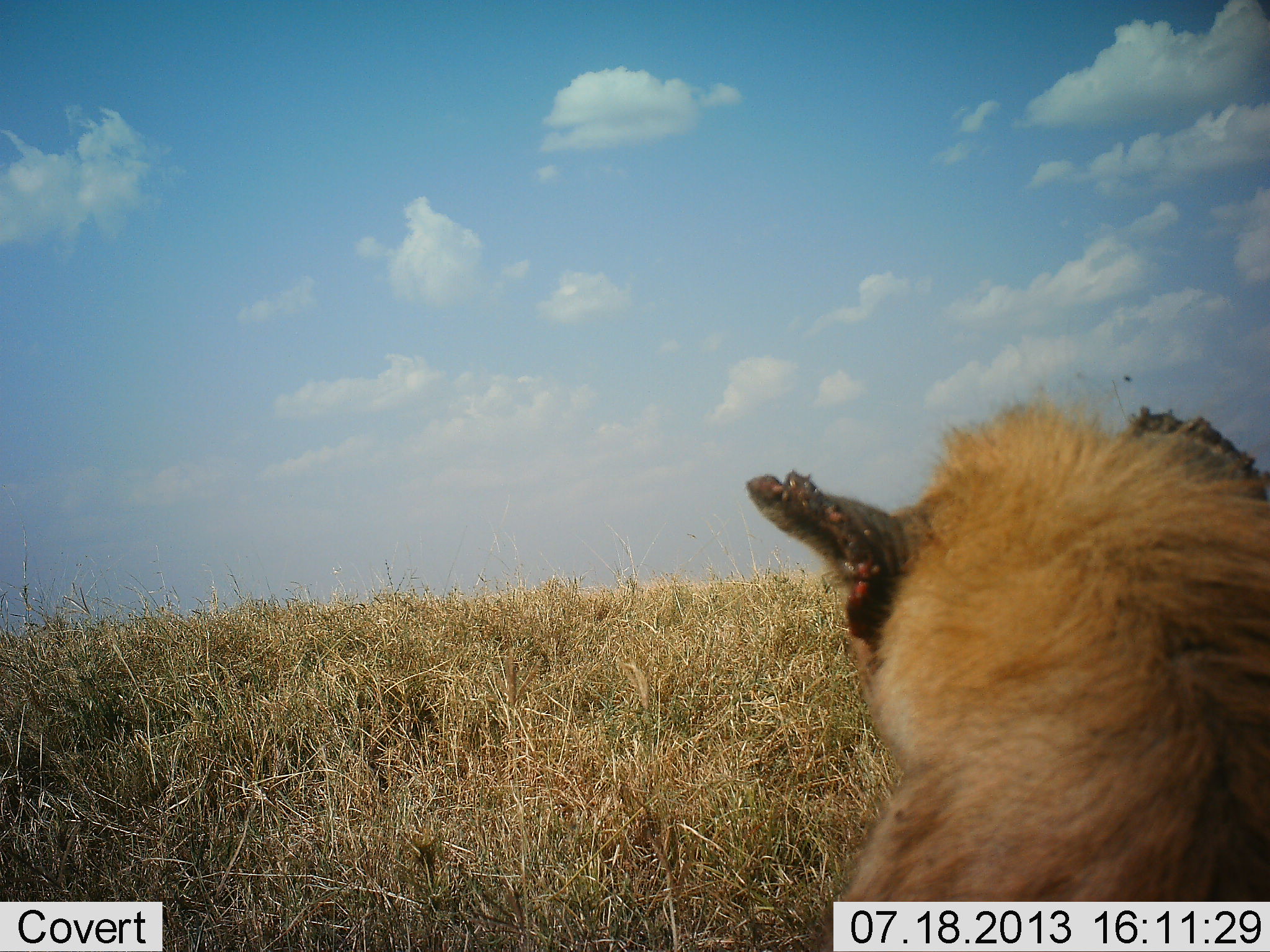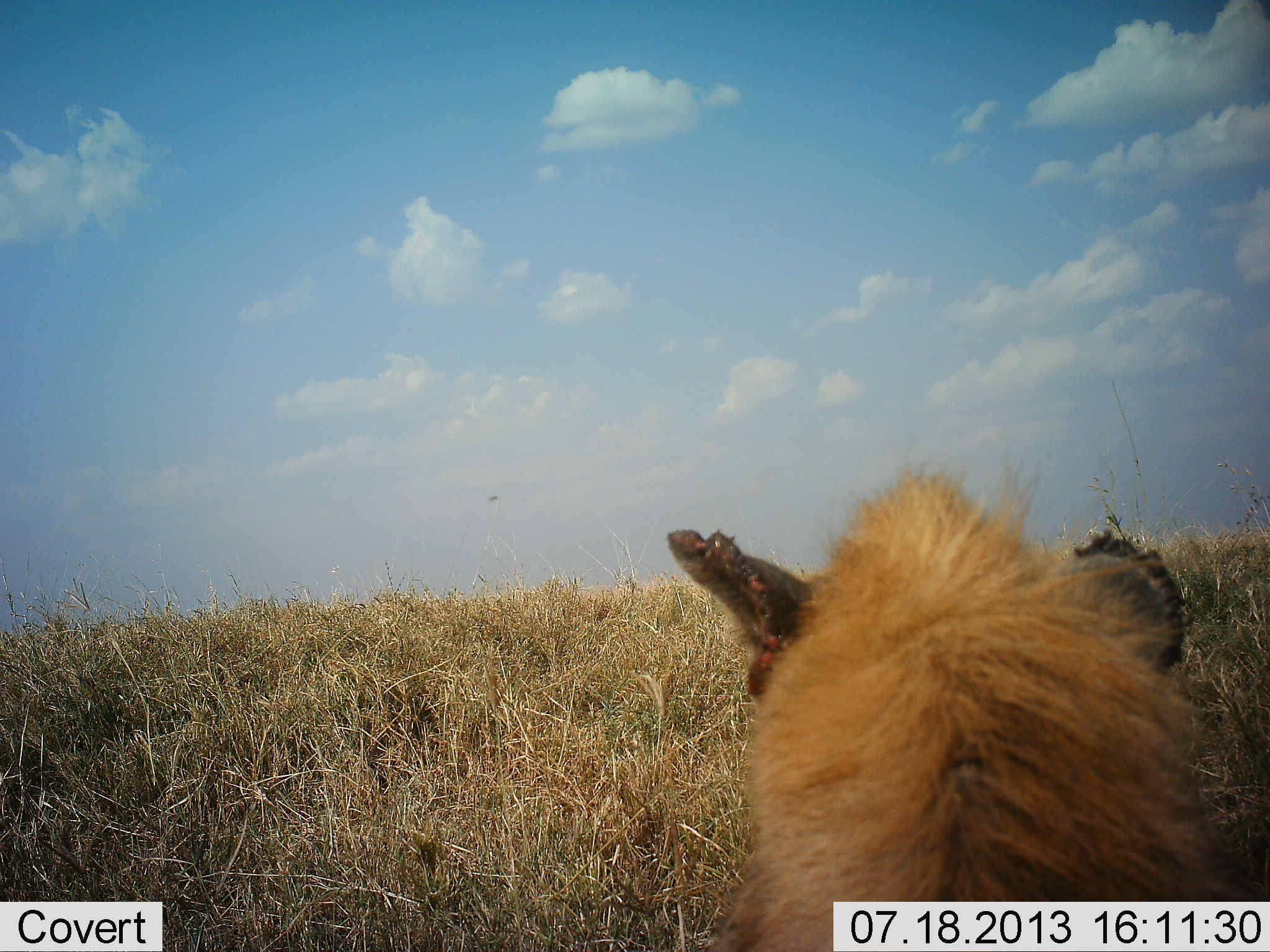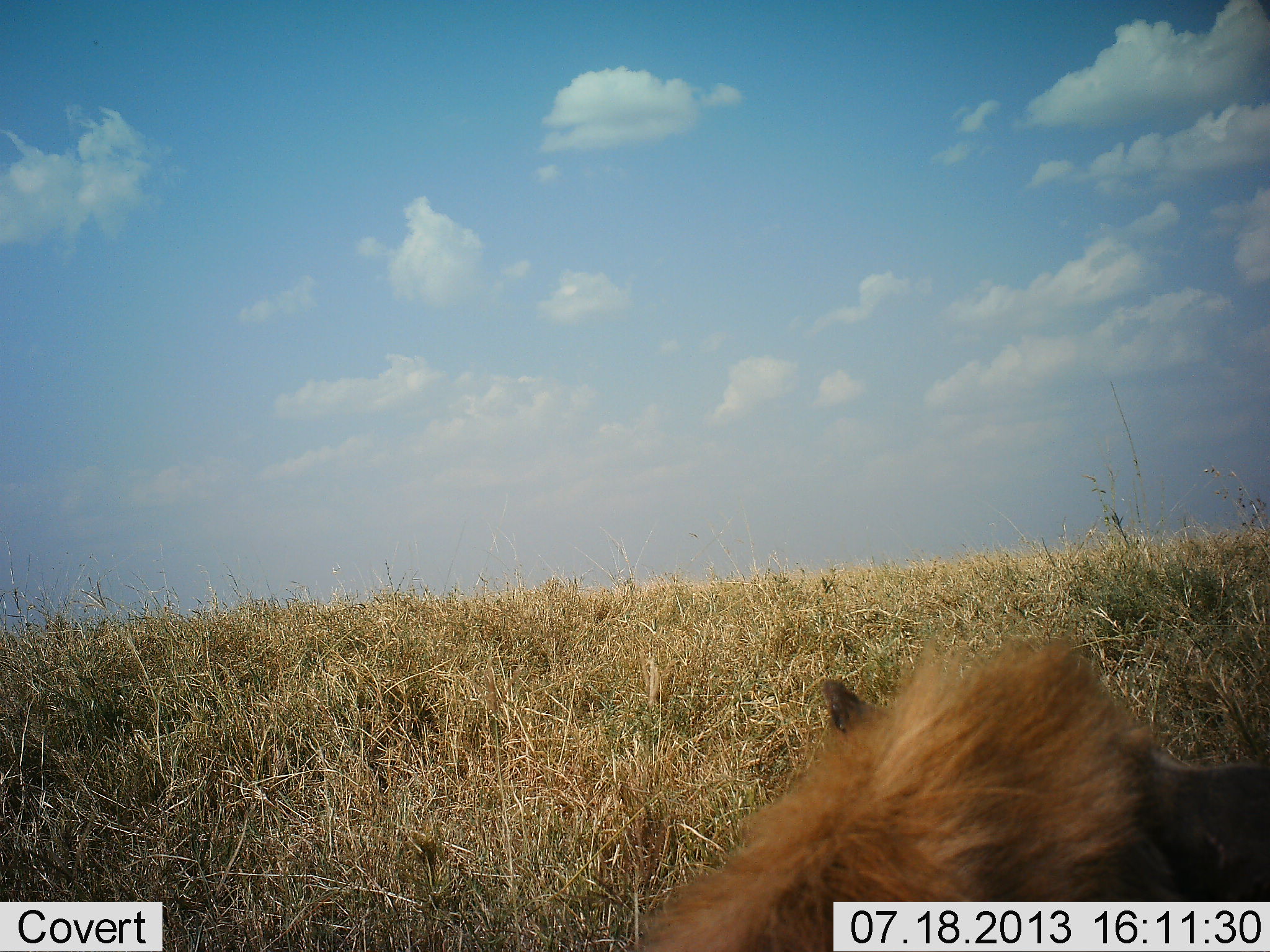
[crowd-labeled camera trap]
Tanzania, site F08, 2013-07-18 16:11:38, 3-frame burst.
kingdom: Animalia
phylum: Chordata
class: Mammalia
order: Carnivora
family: Hyaenidae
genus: Crocuta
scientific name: Crocuta crocuta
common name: spotted hyena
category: hyenaspotted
Hyenaspotted (spotted hyena) (Crocuta crocuta), count 1. Behavior (volunteer vote fractions): standing 50%, resting 30%, moving 20%, interacting 0%. Young present (vote fraction): 0%. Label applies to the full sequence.